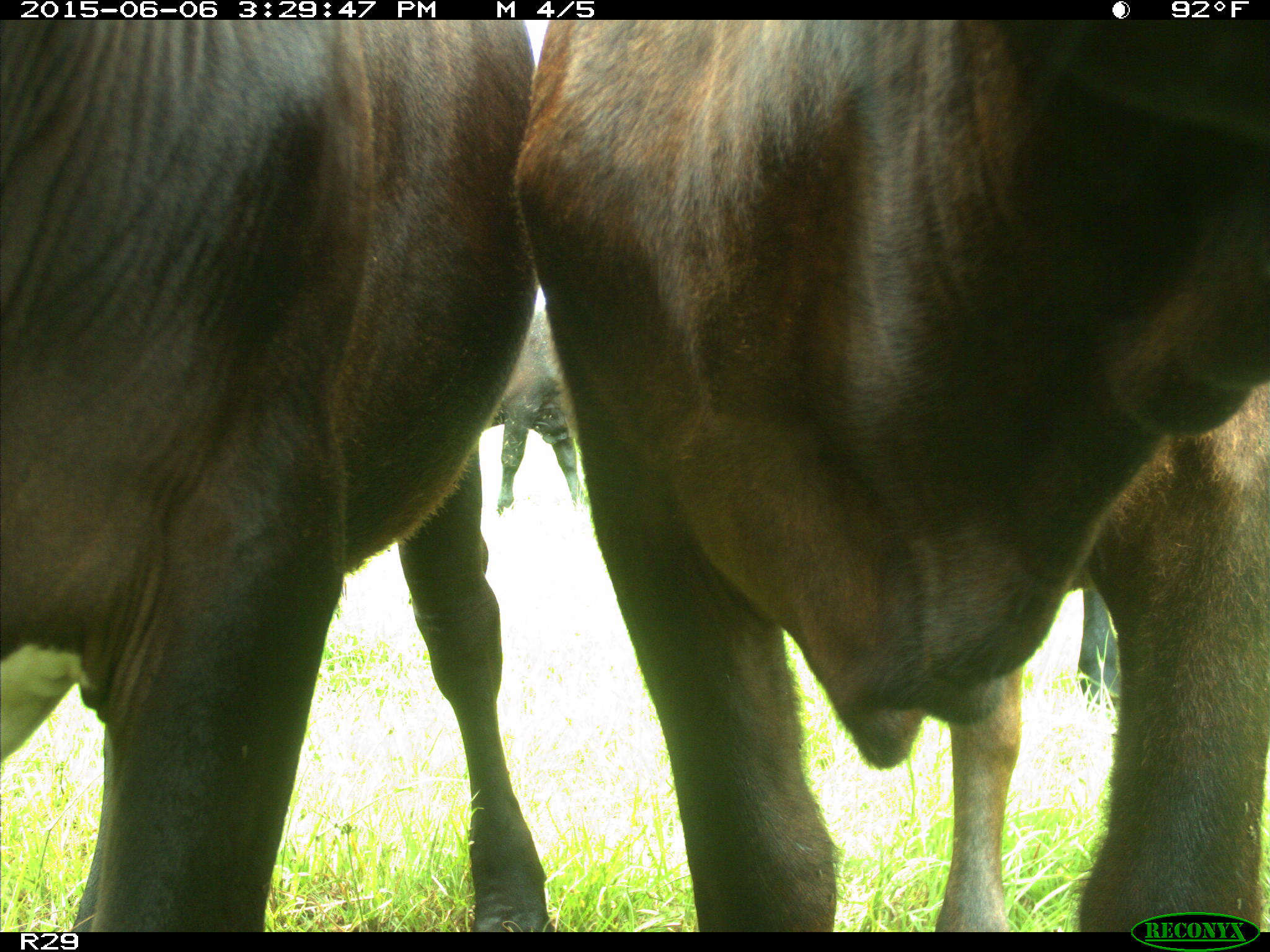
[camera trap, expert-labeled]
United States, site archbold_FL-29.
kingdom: Animalia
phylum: Chordata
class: Mammalia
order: Artiodactyla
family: Bovidae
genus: Bos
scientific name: Bos taurus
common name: domestic cow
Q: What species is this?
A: Bos taurus (domestic cow).